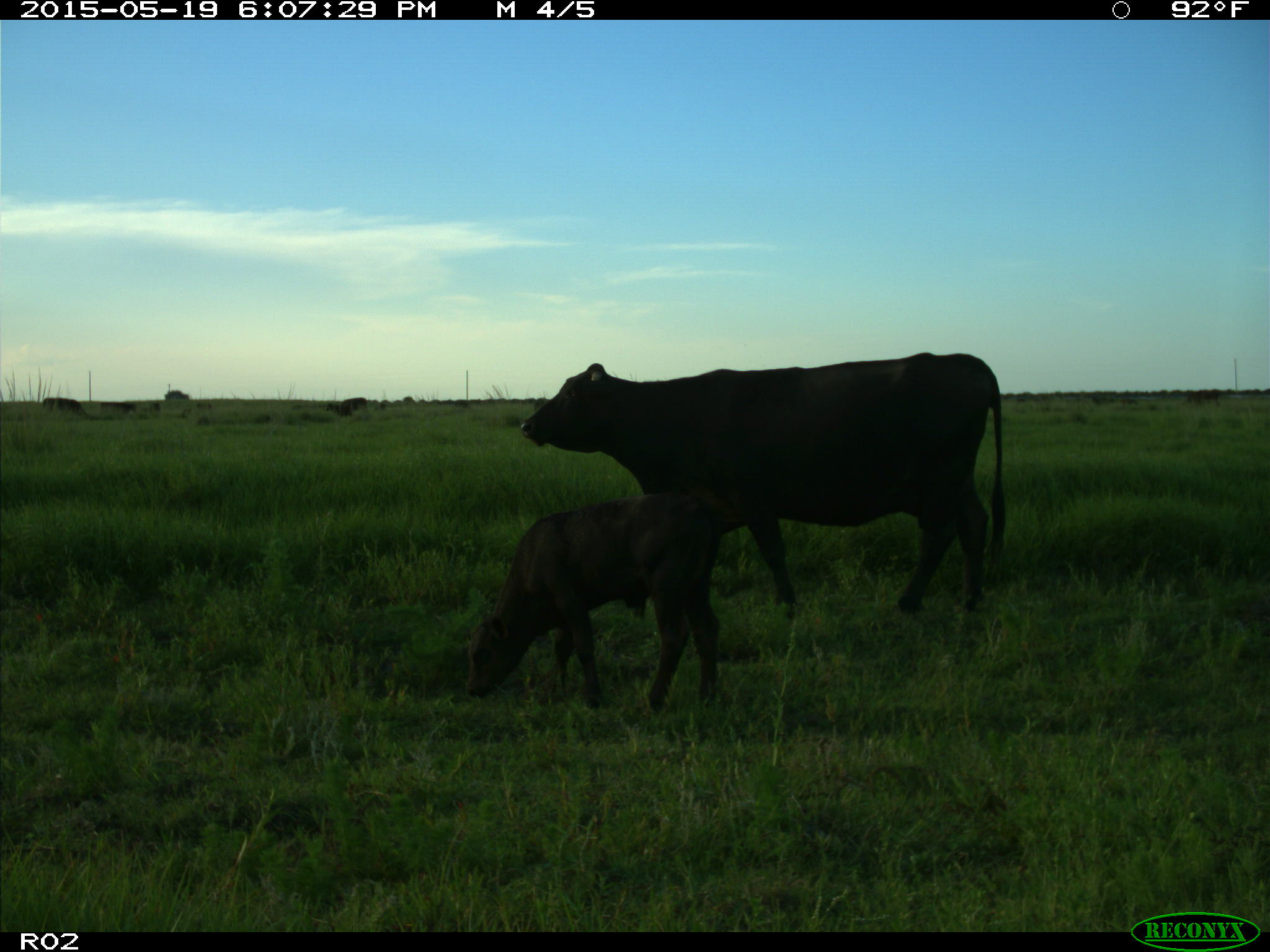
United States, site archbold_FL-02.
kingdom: Animalia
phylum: Chordata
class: Mammalia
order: Artiodactyla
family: Bovidae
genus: Bos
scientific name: Bos taurus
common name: domestic cow